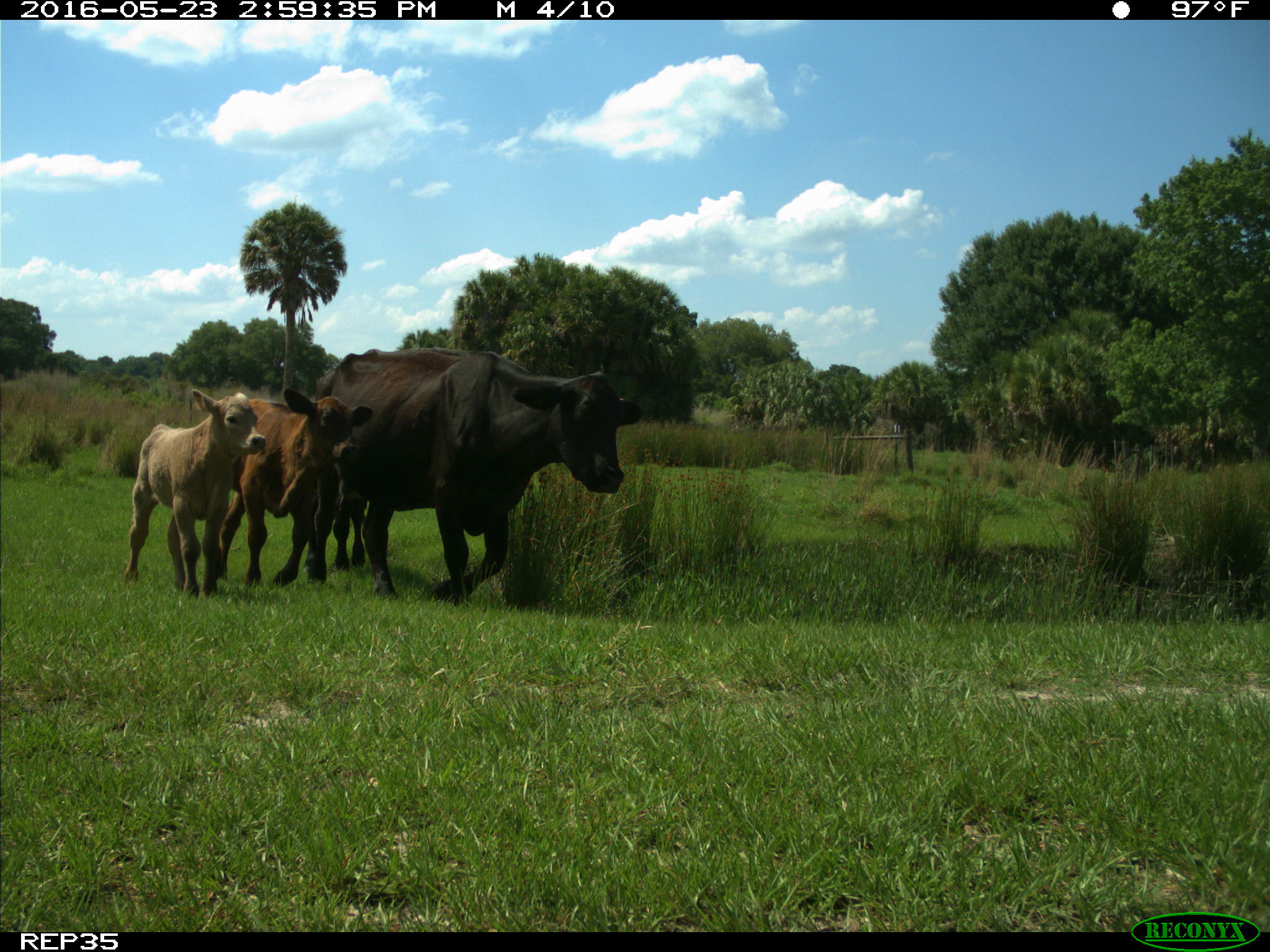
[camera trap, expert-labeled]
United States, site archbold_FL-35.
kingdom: Animalia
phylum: Chordata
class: Mammalia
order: Artiodactyla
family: Bovidae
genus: Bos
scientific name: Bos taurus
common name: domestic cow